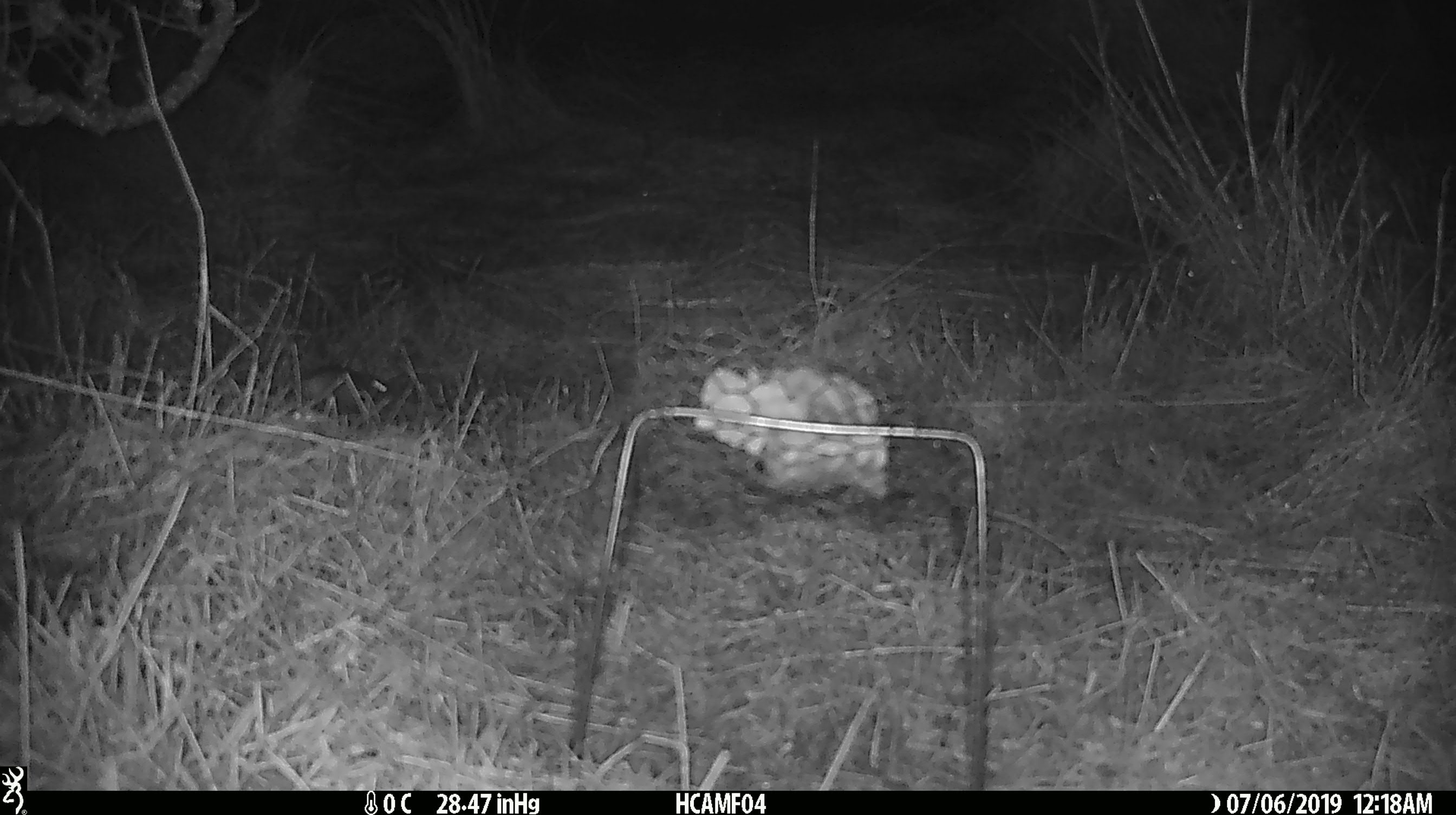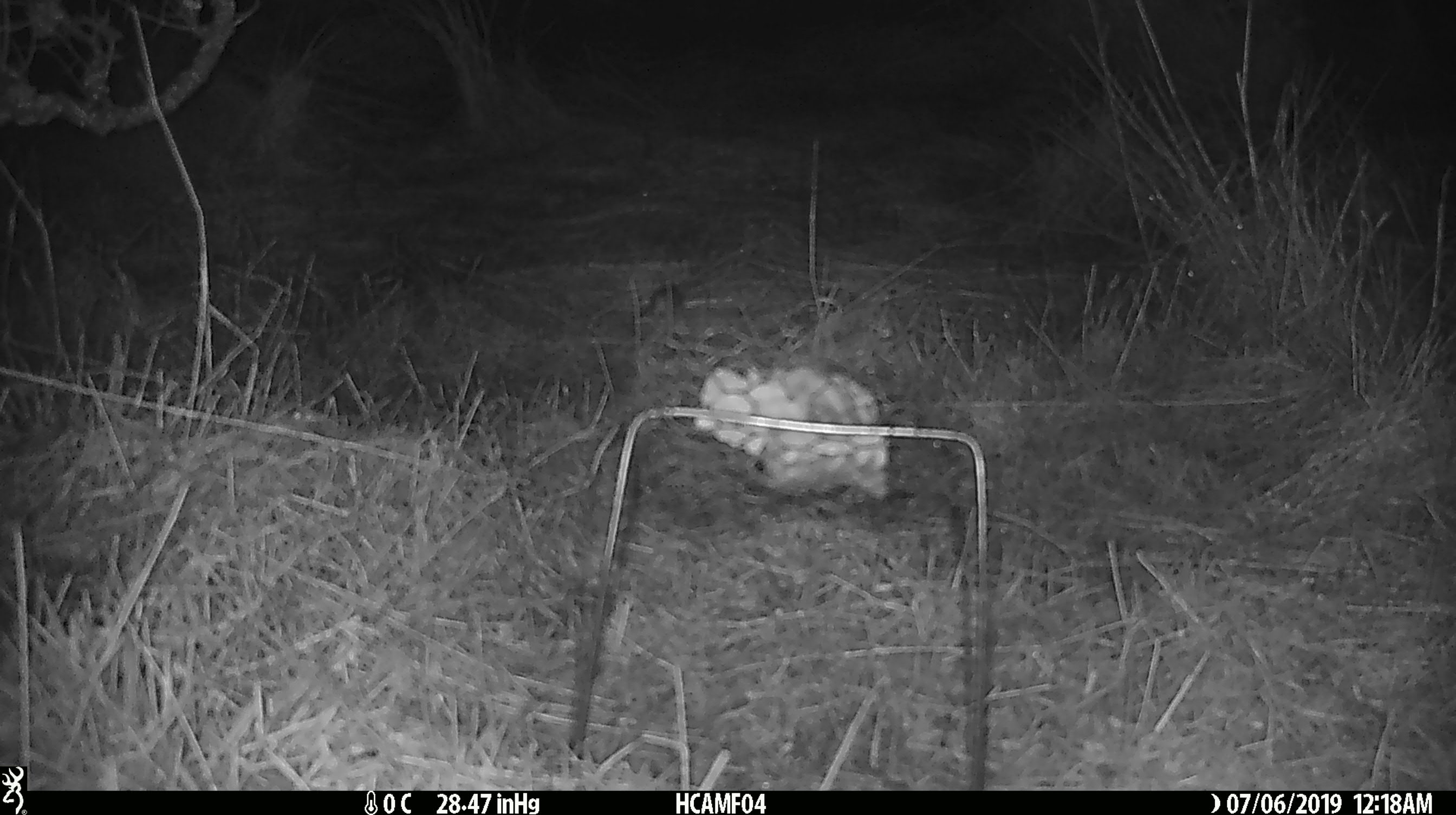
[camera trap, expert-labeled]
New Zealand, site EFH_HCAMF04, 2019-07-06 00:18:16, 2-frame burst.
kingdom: Animalia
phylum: Chordata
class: Mammalia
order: Rodentia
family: Muridae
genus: Mus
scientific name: Mus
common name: mouse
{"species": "mouse (Mus)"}